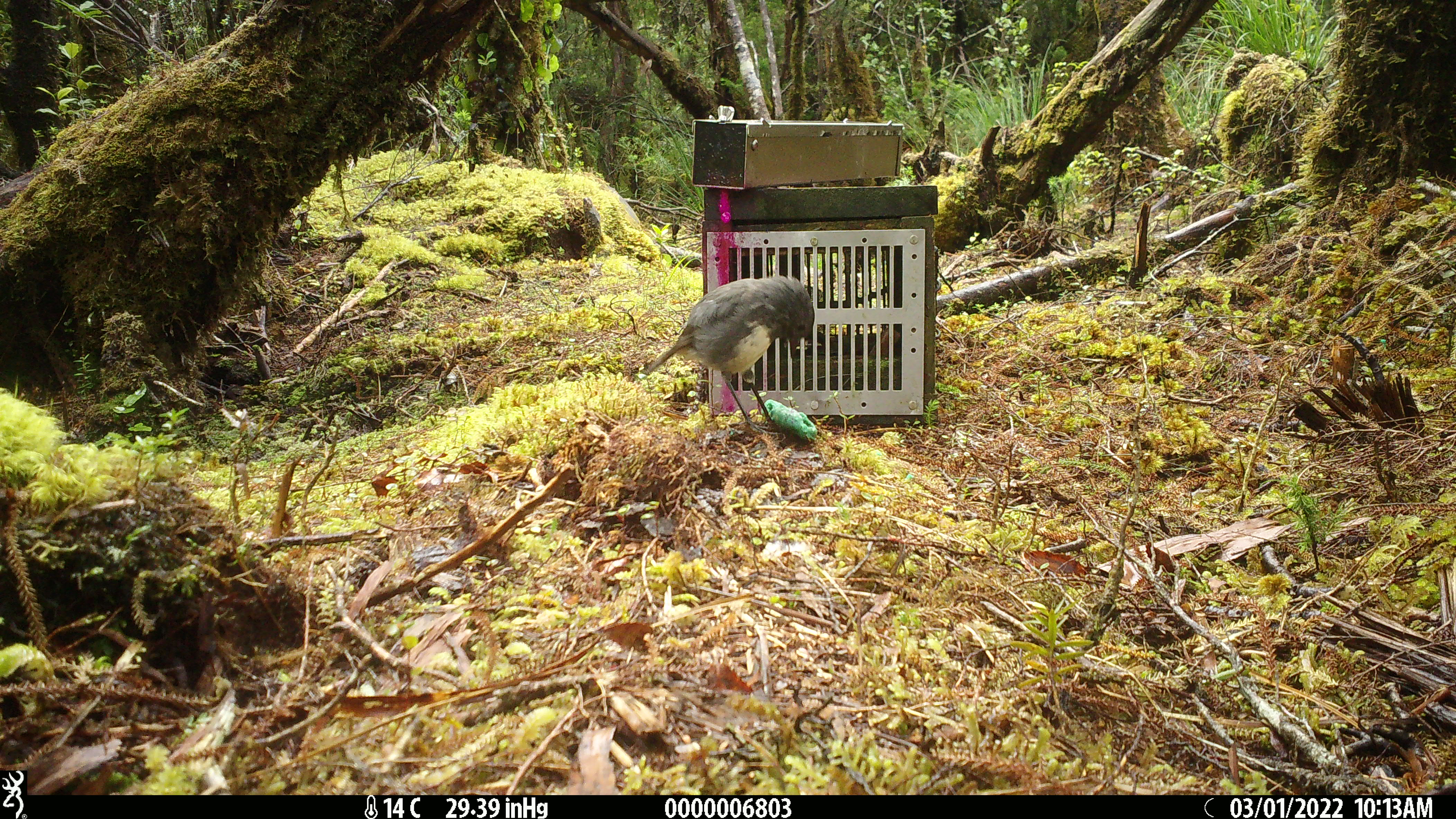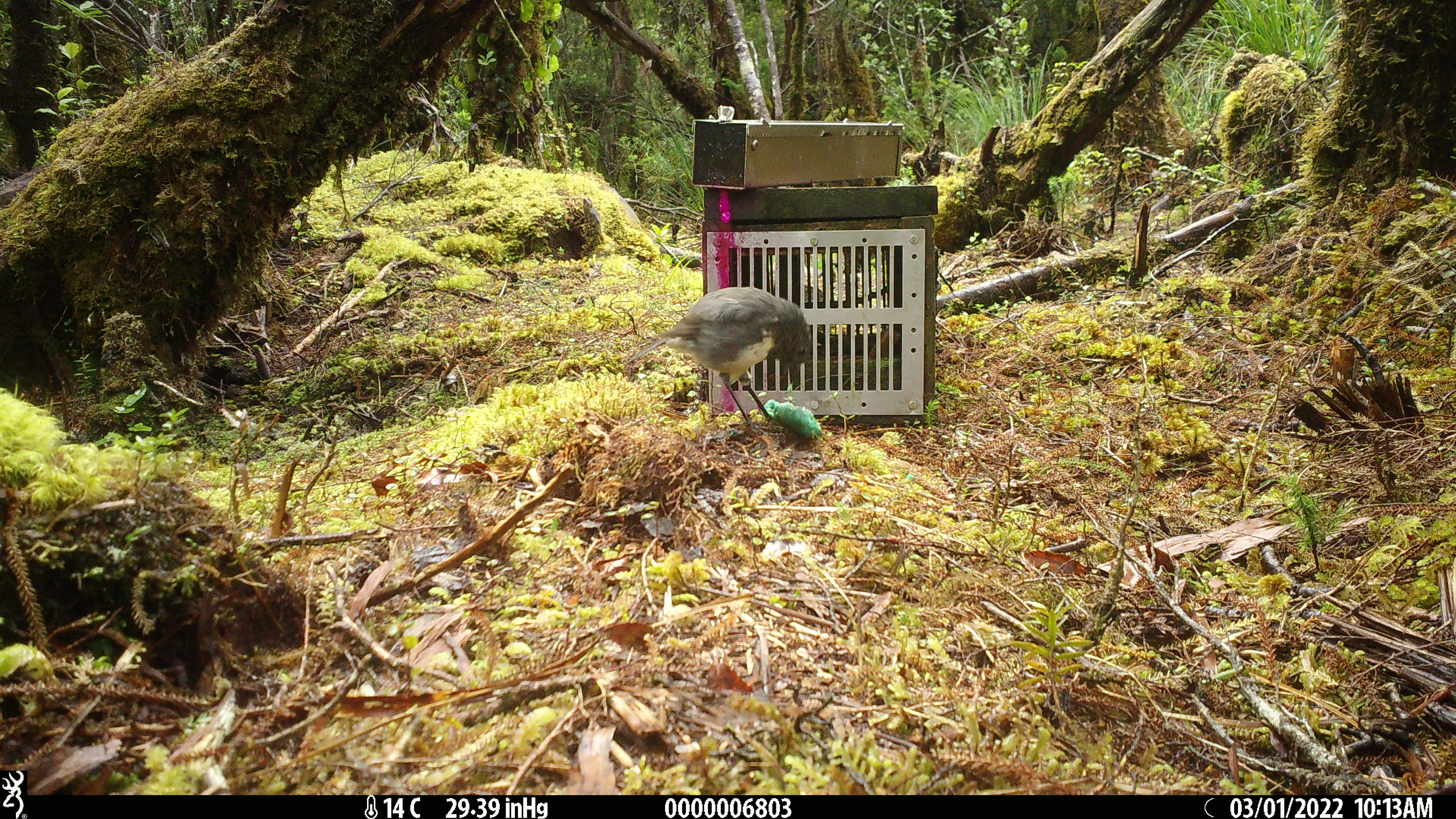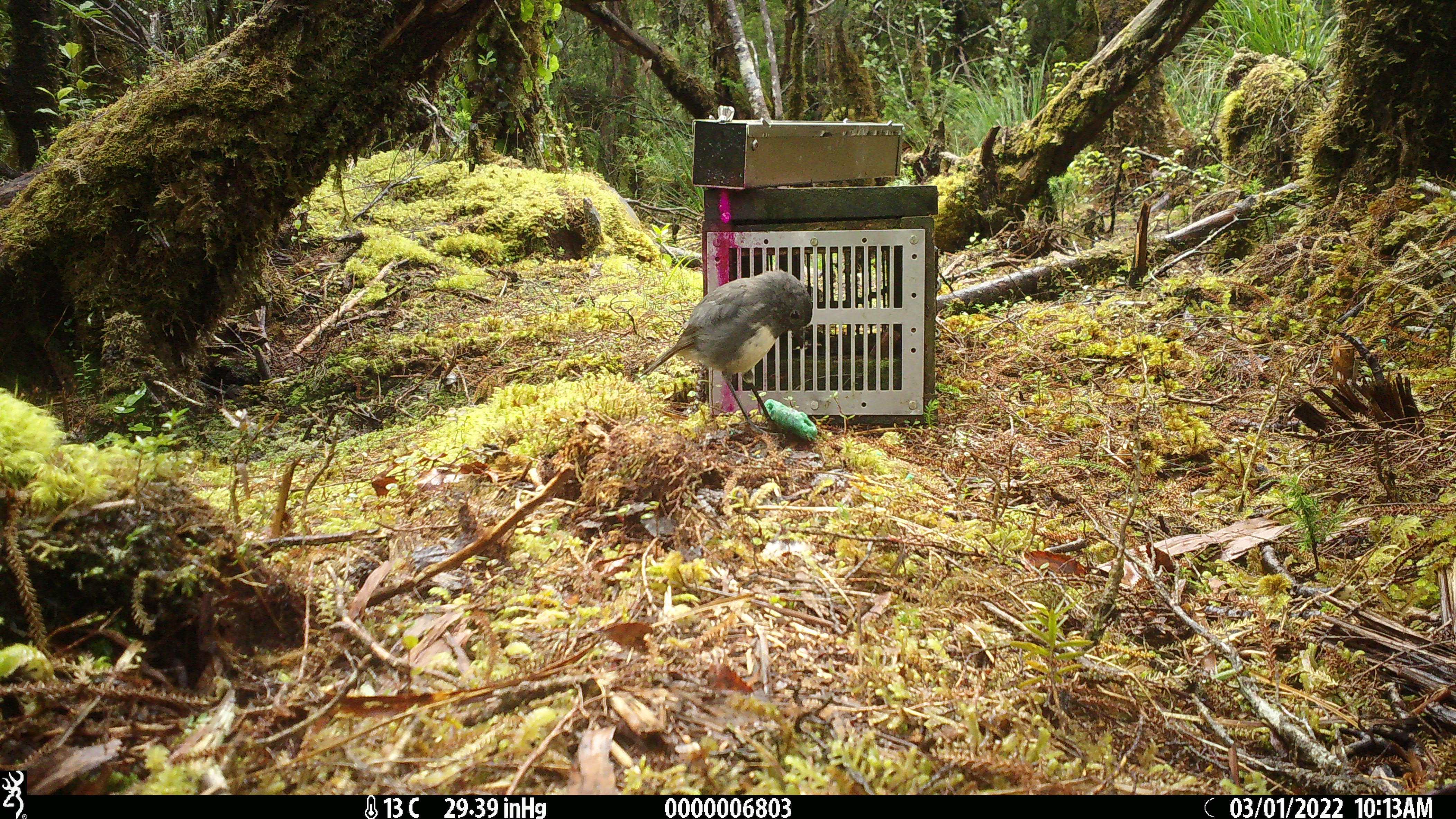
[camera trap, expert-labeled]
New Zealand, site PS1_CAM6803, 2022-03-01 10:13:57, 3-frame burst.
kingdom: Animalia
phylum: Chordata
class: Aves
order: Passeriformes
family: Petroicidae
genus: Petroica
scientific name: Petroica australis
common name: new zealand robin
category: robin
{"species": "robin (new zealand robin) (Petroica australis)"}